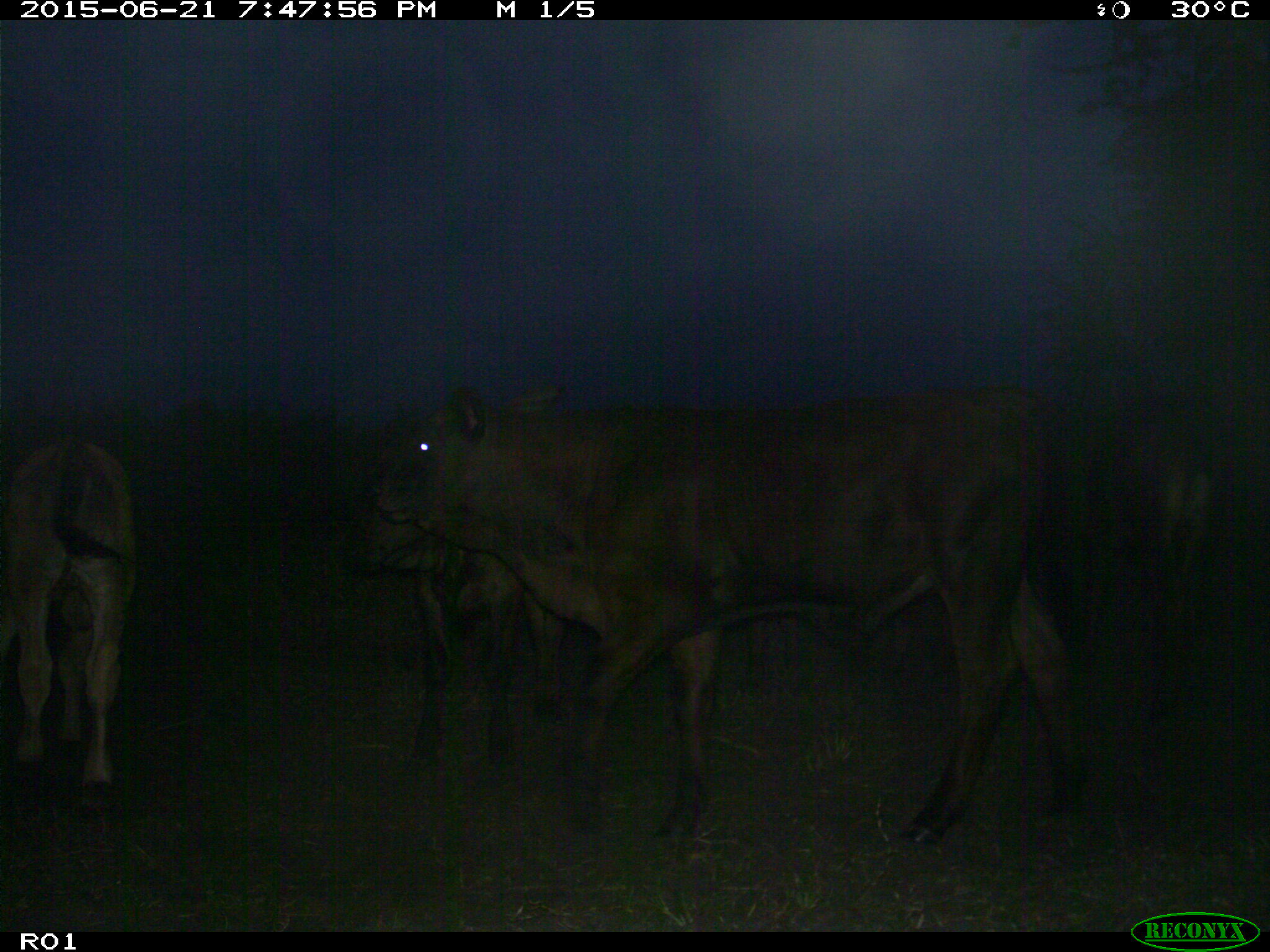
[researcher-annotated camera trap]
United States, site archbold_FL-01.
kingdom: Animalia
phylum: Chordata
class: Mammalia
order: Artiodactyla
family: Bovidae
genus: Bos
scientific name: Bos taurus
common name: domestic cow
Bos taurus (domestic cow).